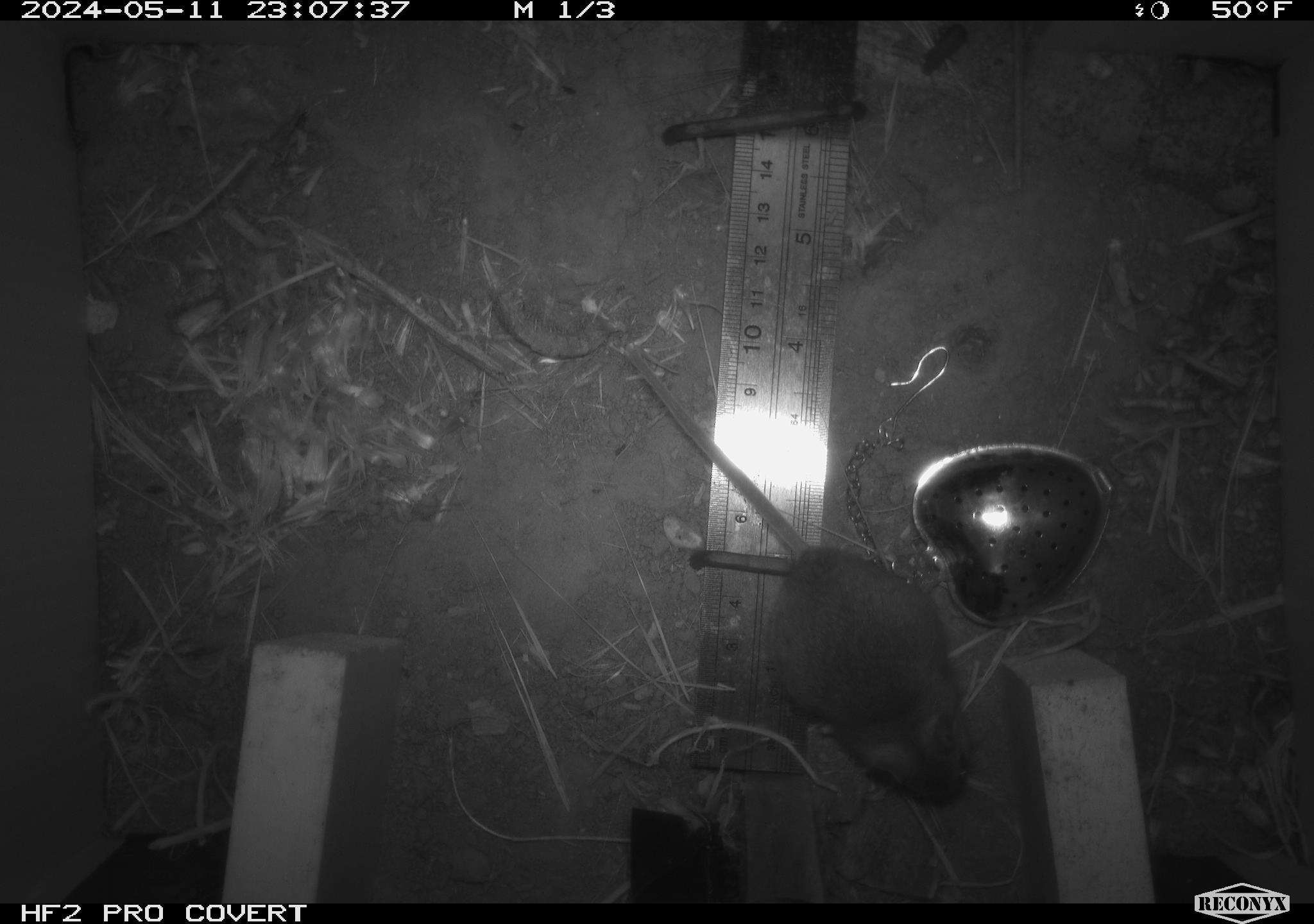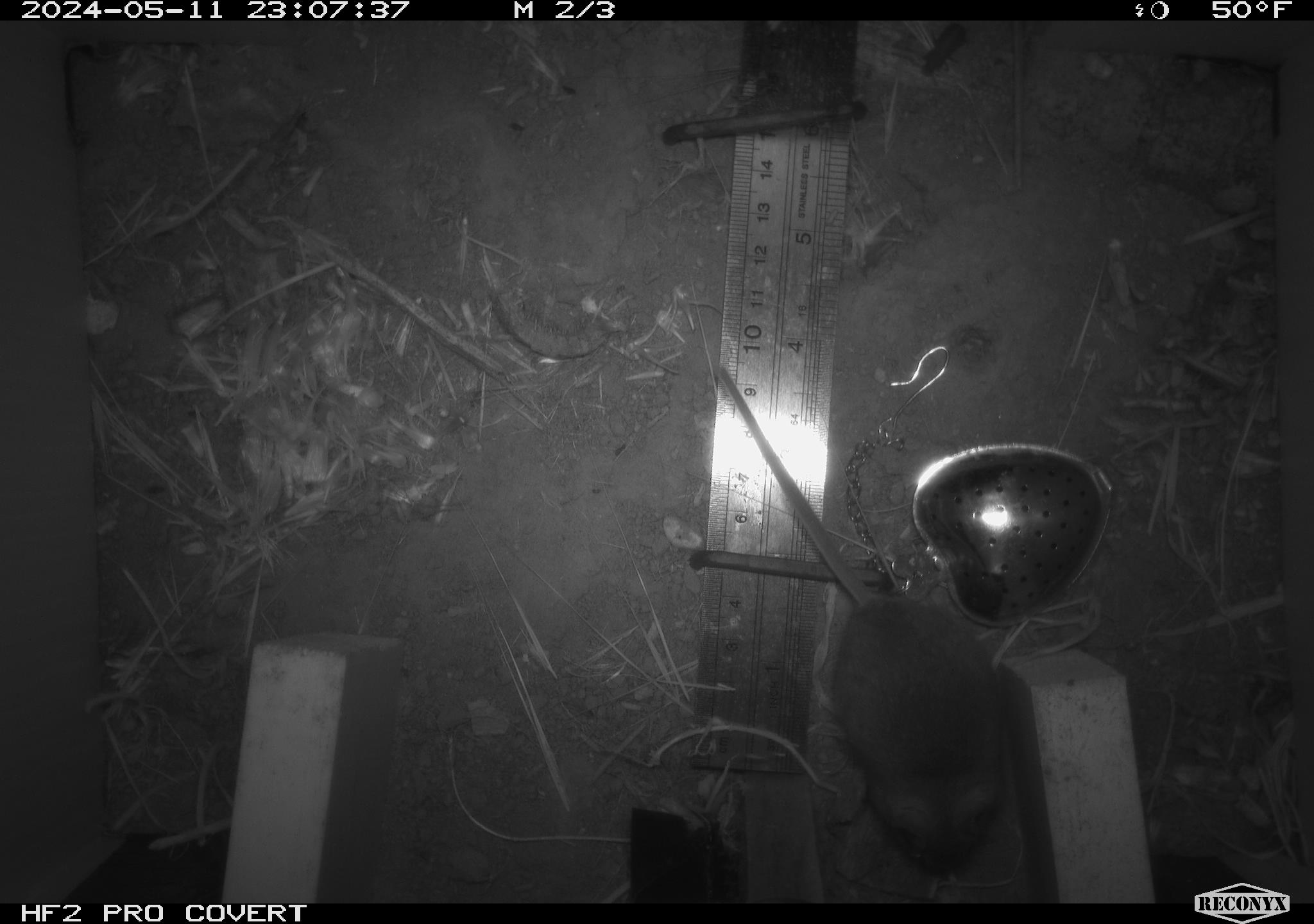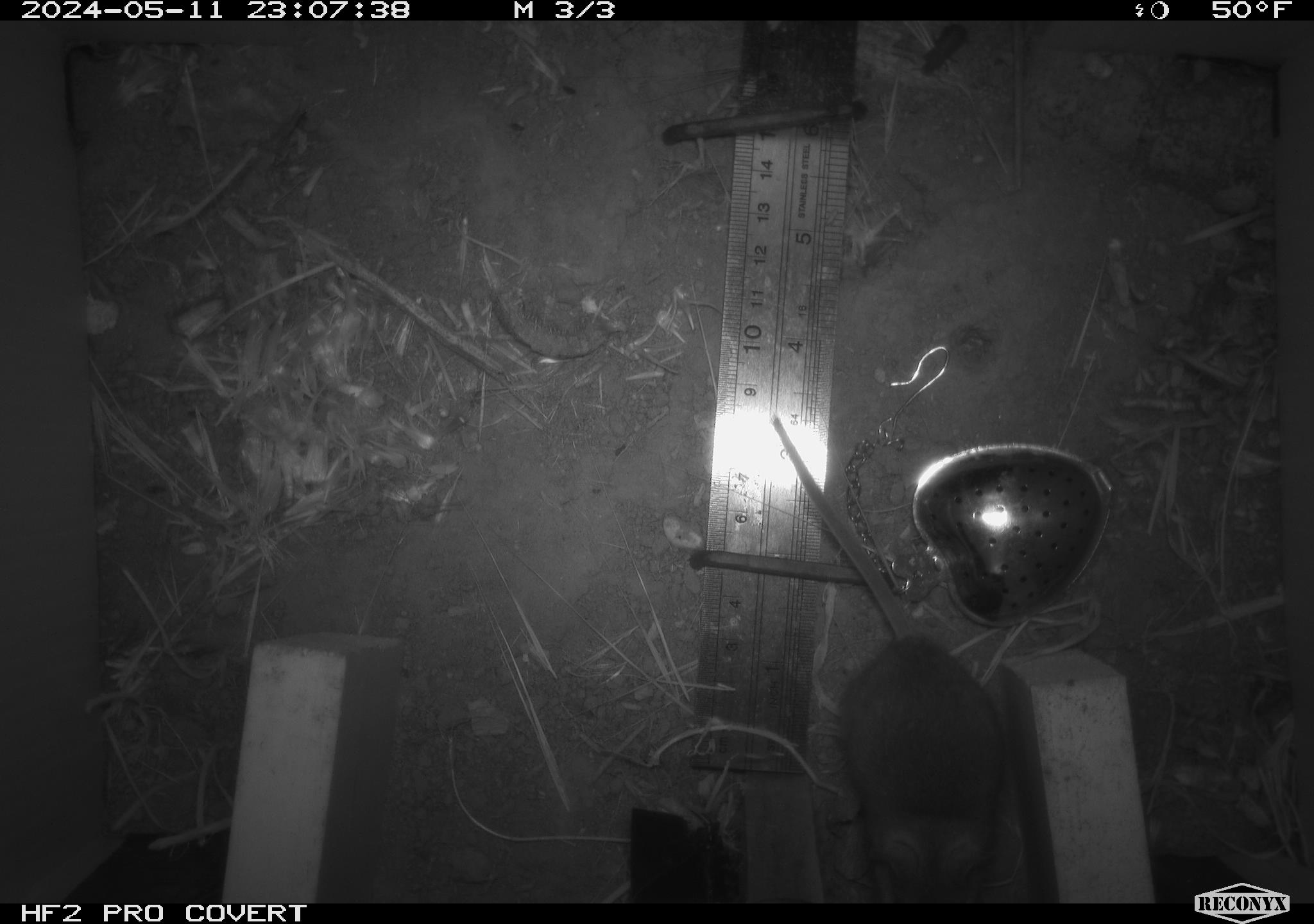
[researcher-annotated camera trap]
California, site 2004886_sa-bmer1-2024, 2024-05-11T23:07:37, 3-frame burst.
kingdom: Animalia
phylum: Chordata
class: Mammalia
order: Rodentia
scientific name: Rodentia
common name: mouse species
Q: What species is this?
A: Mouse species (Rodentia).